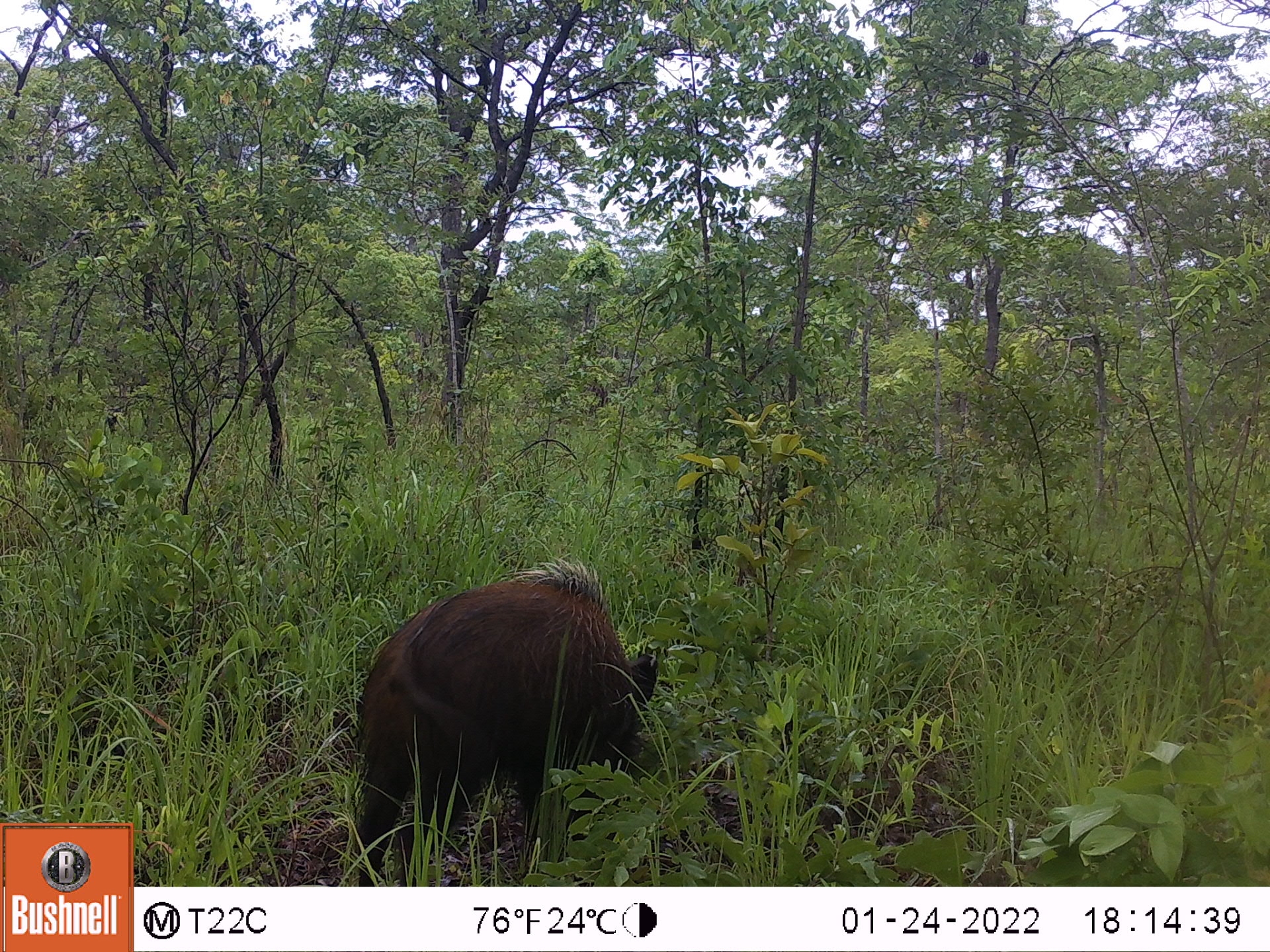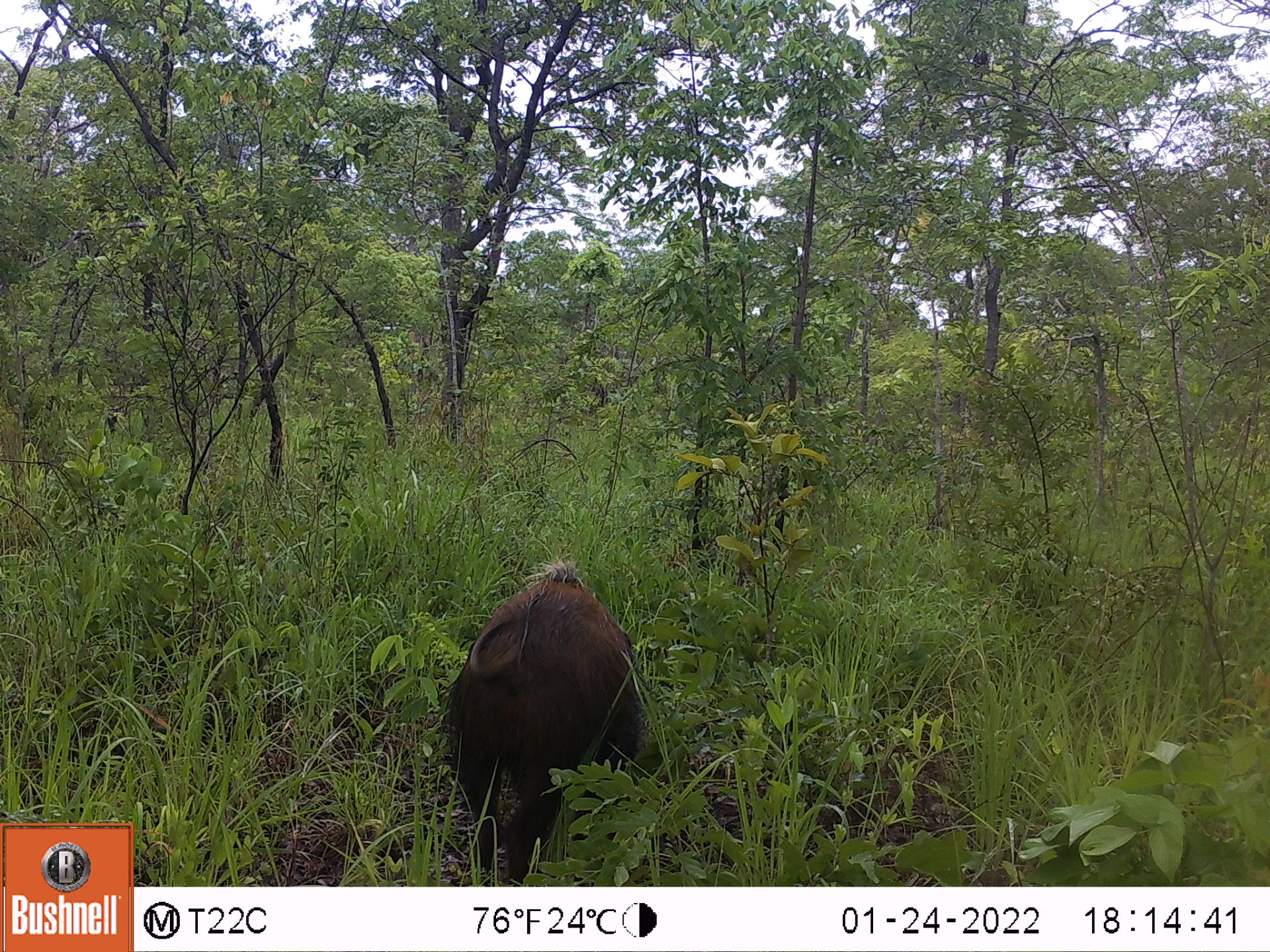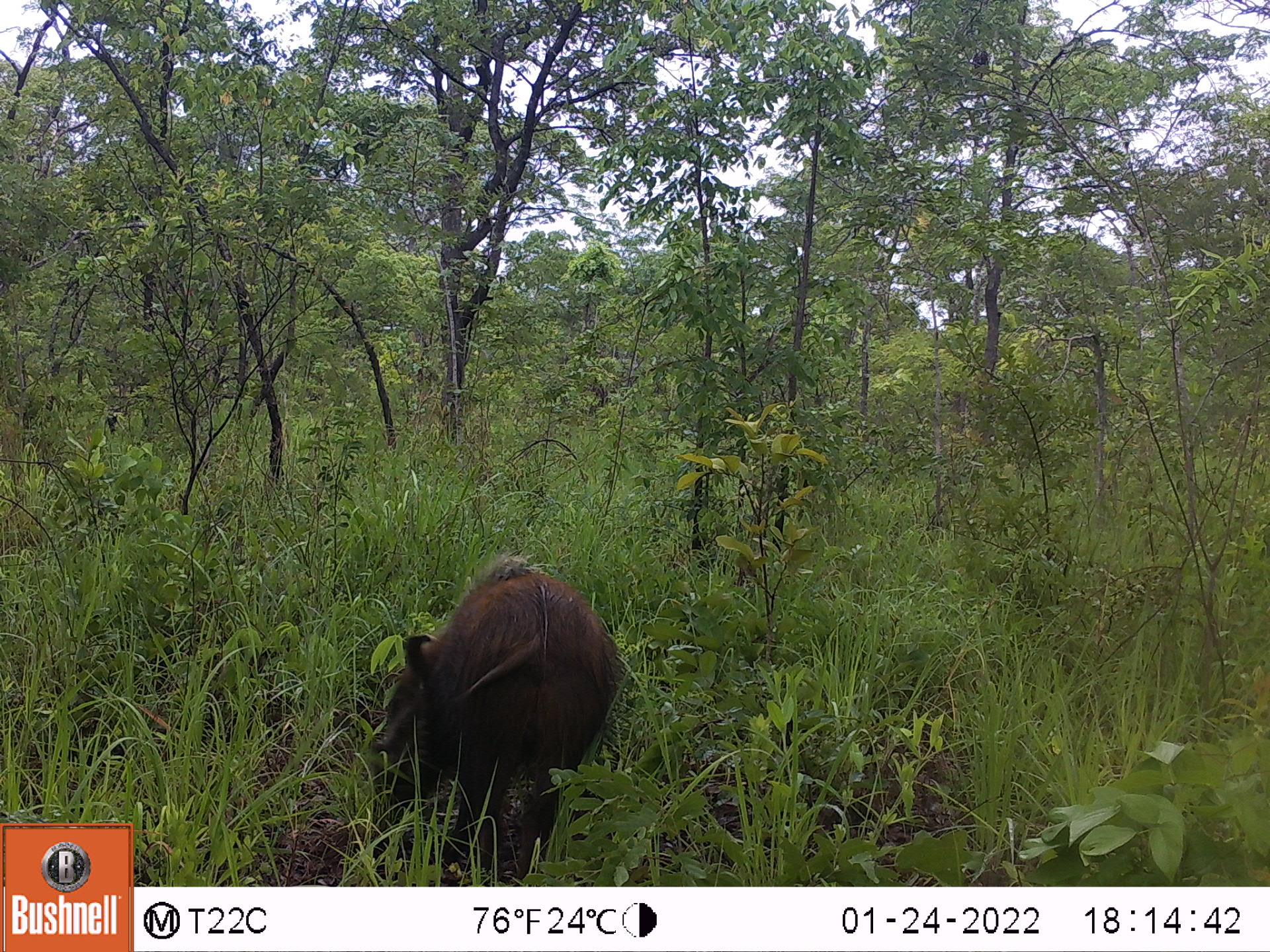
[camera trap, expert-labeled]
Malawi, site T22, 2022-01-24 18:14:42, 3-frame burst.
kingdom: Animalia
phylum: Chordata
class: Mammalia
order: Artiodactyla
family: Suidae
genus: Potamochoerus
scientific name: Potamochoerus larvatus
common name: bushpig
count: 1